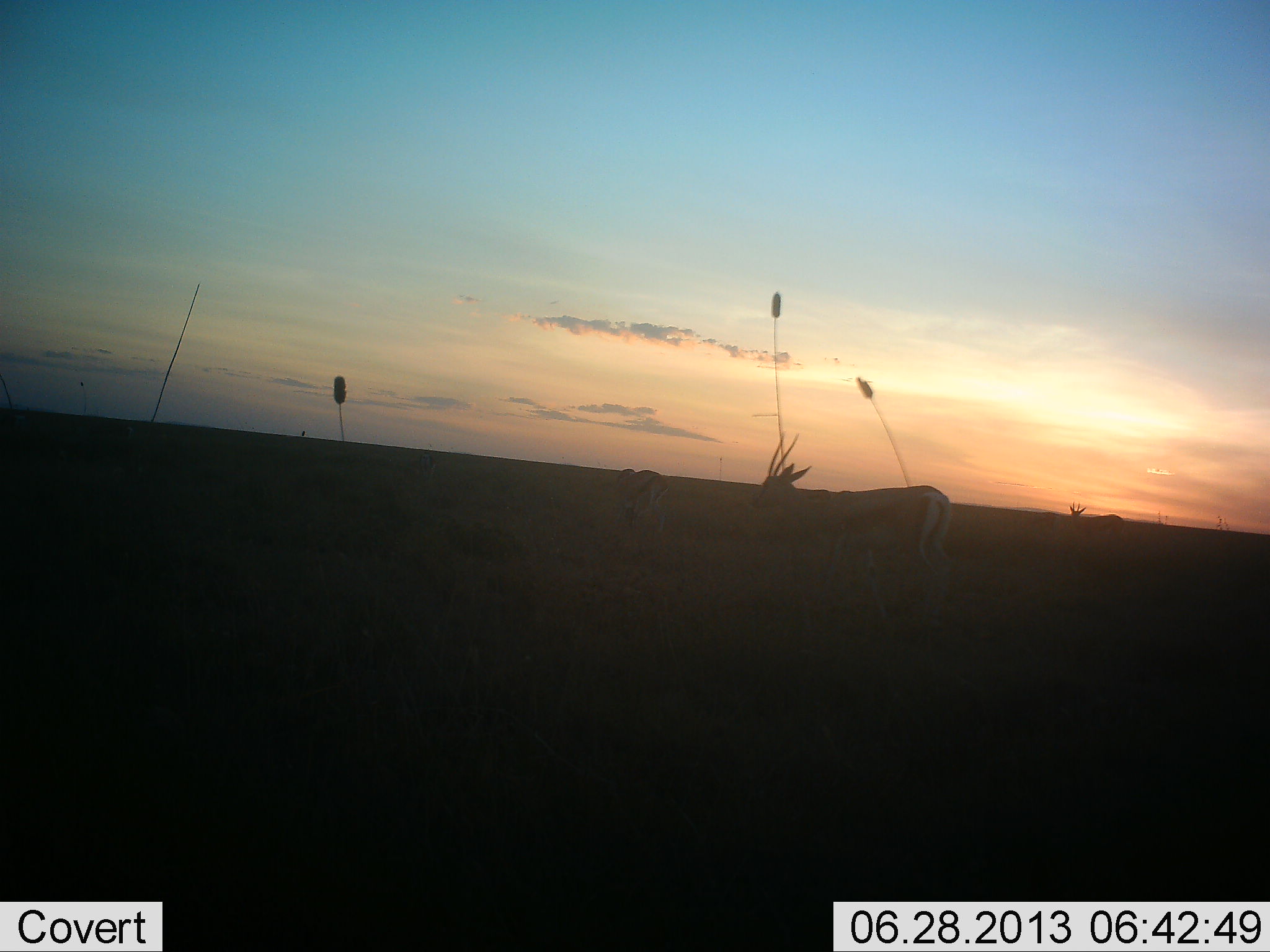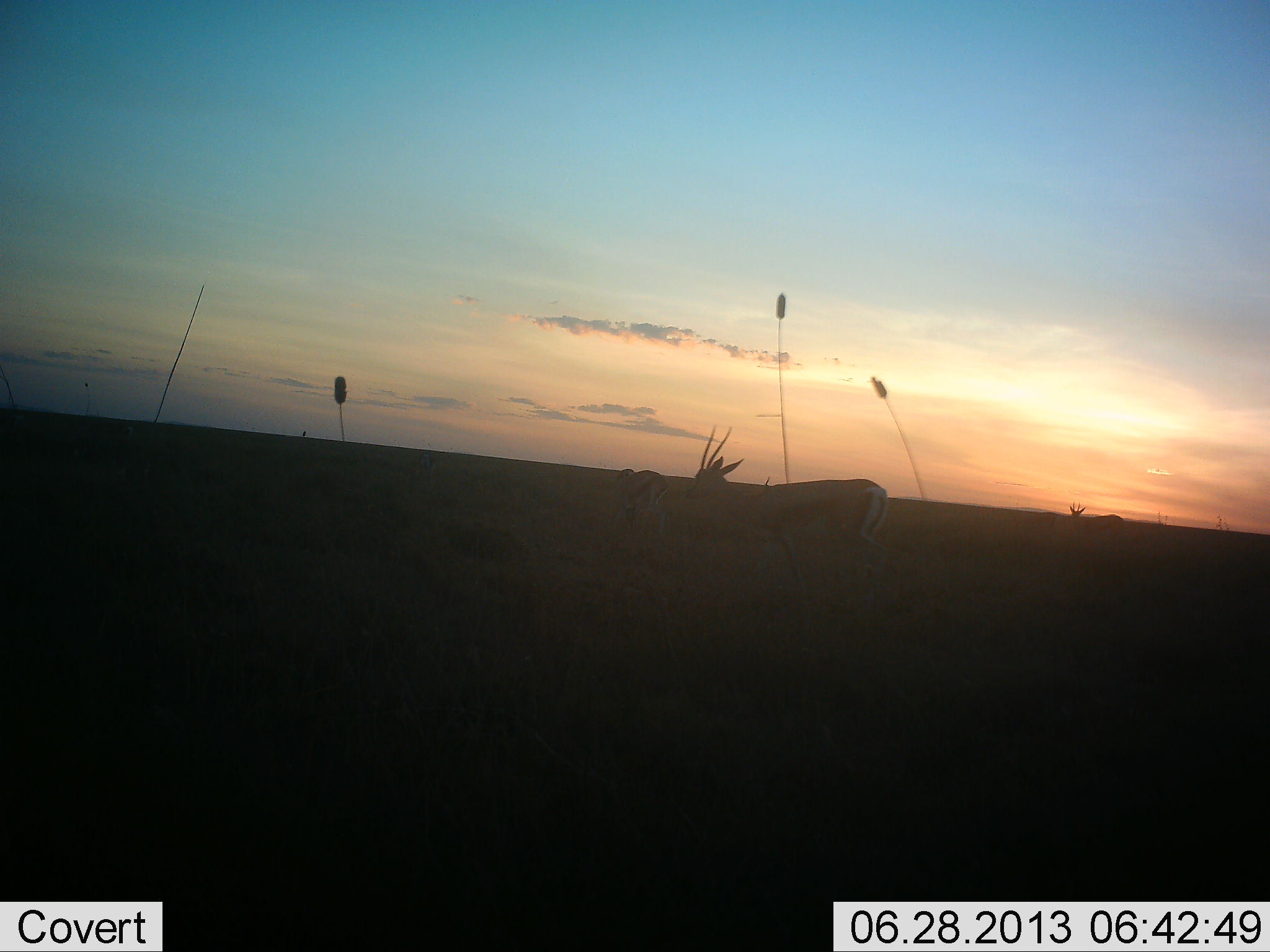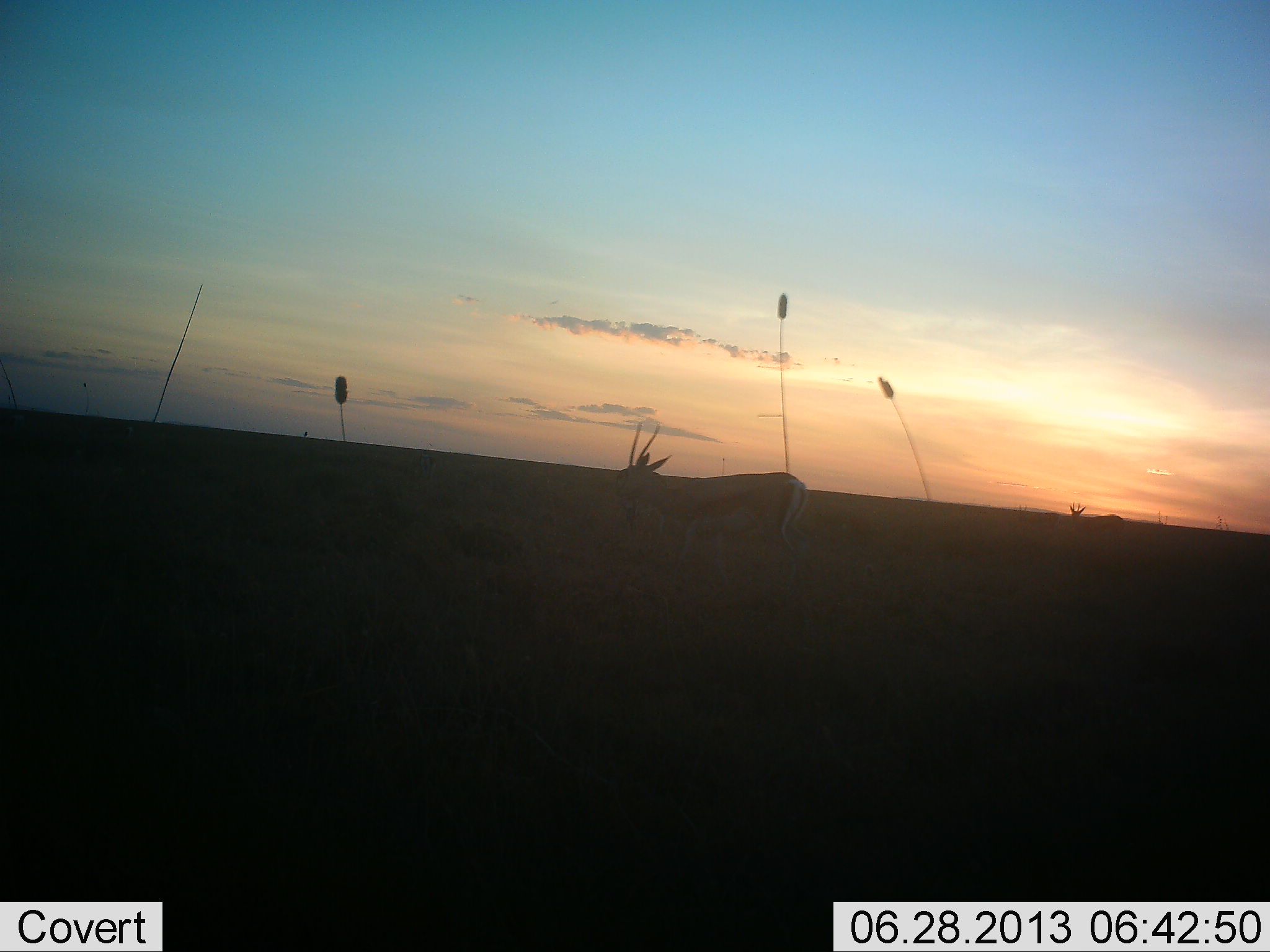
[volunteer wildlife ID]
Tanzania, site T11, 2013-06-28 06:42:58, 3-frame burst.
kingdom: Animalia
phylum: Chordata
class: Mammalia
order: Artiodactyla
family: Bovidae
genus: Nanger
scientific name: Nanger granti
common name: grant's gazelle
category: gazellegrants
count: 2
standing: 44%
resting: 0%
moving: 89%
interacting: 0%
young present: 0%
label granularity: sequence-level